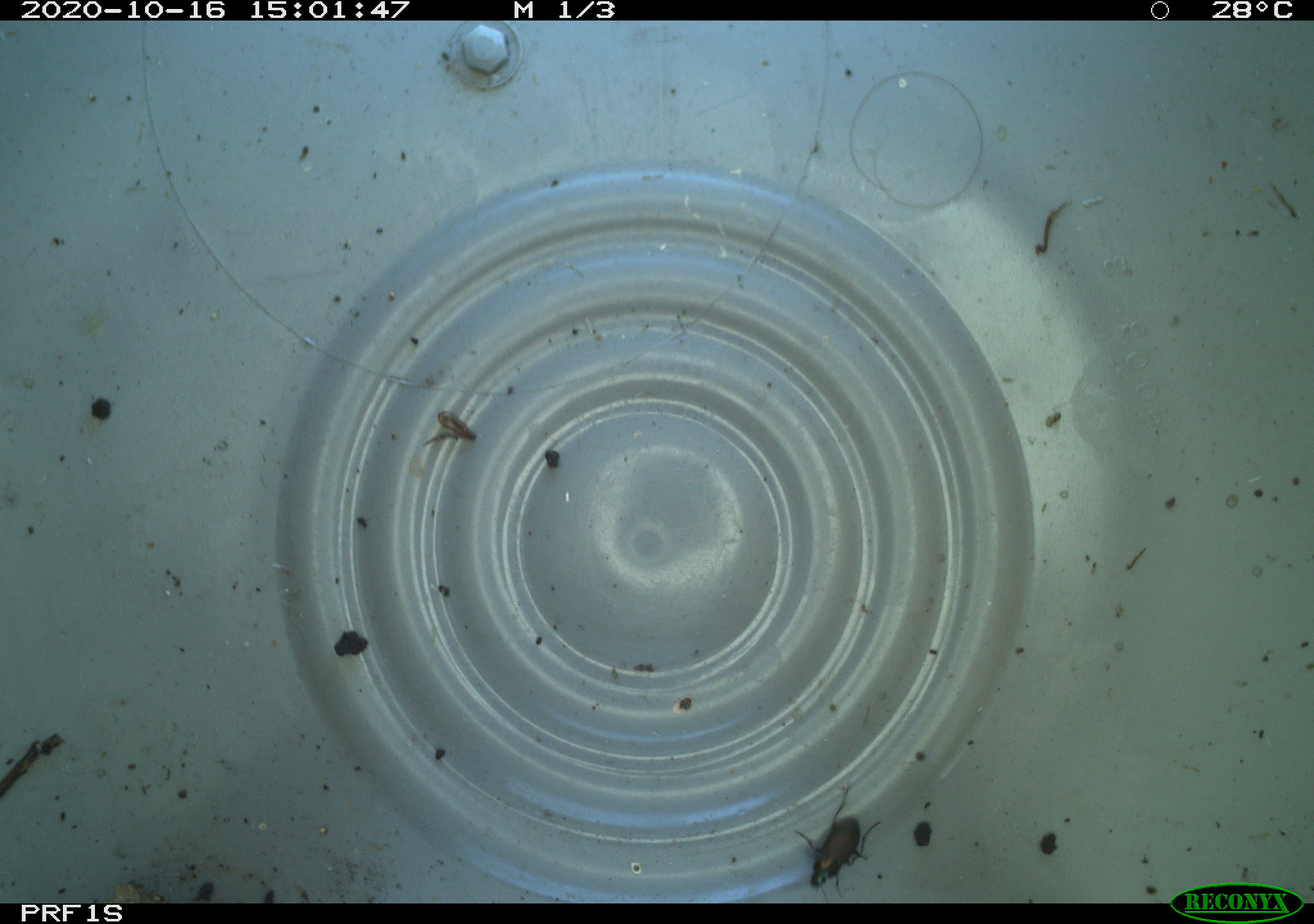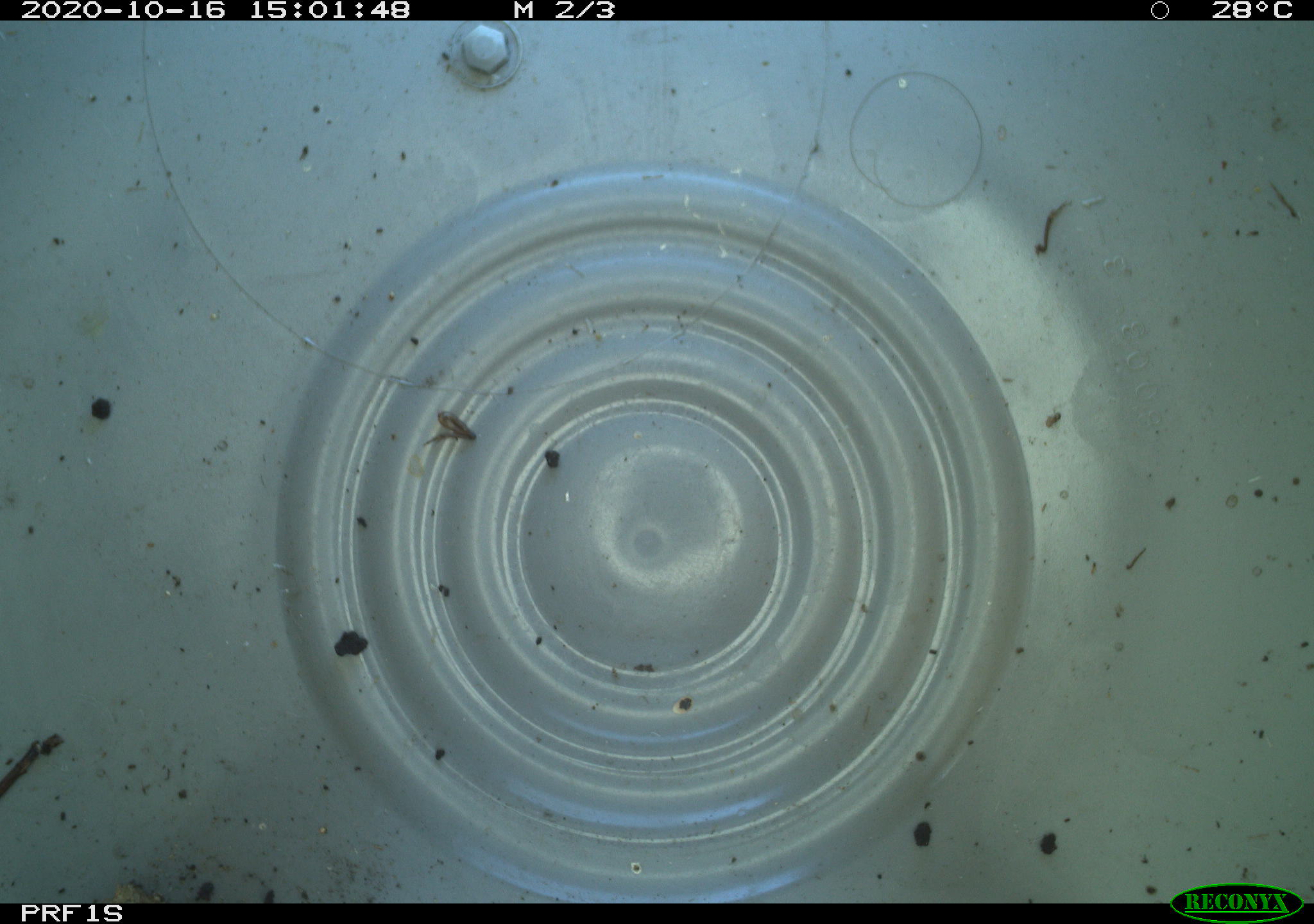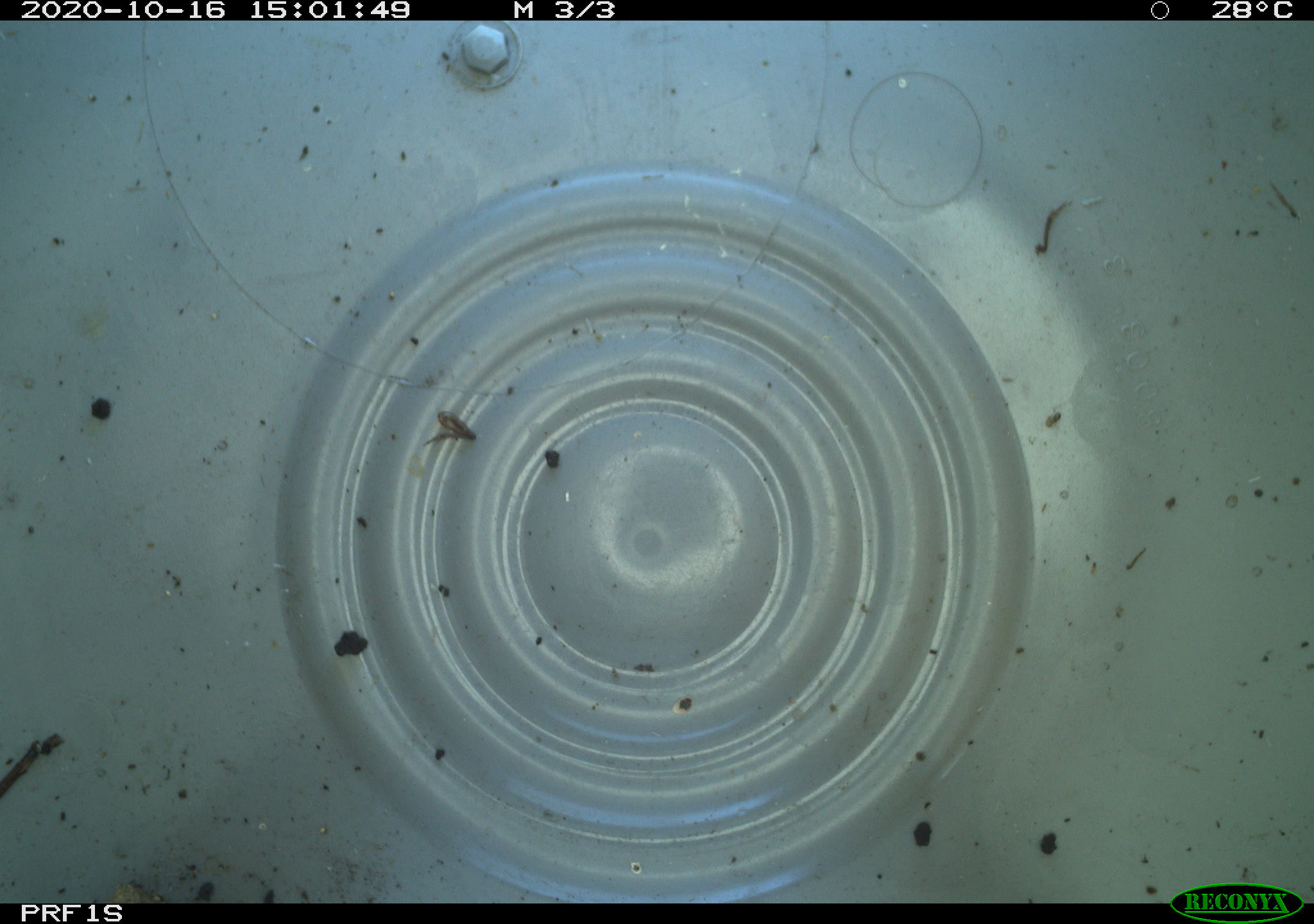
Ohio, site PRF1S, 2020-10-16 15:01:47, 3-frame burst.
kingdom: Animalia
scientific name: Animalia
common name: animal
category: invertebrate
Invertebrate (animal) (Animalia).